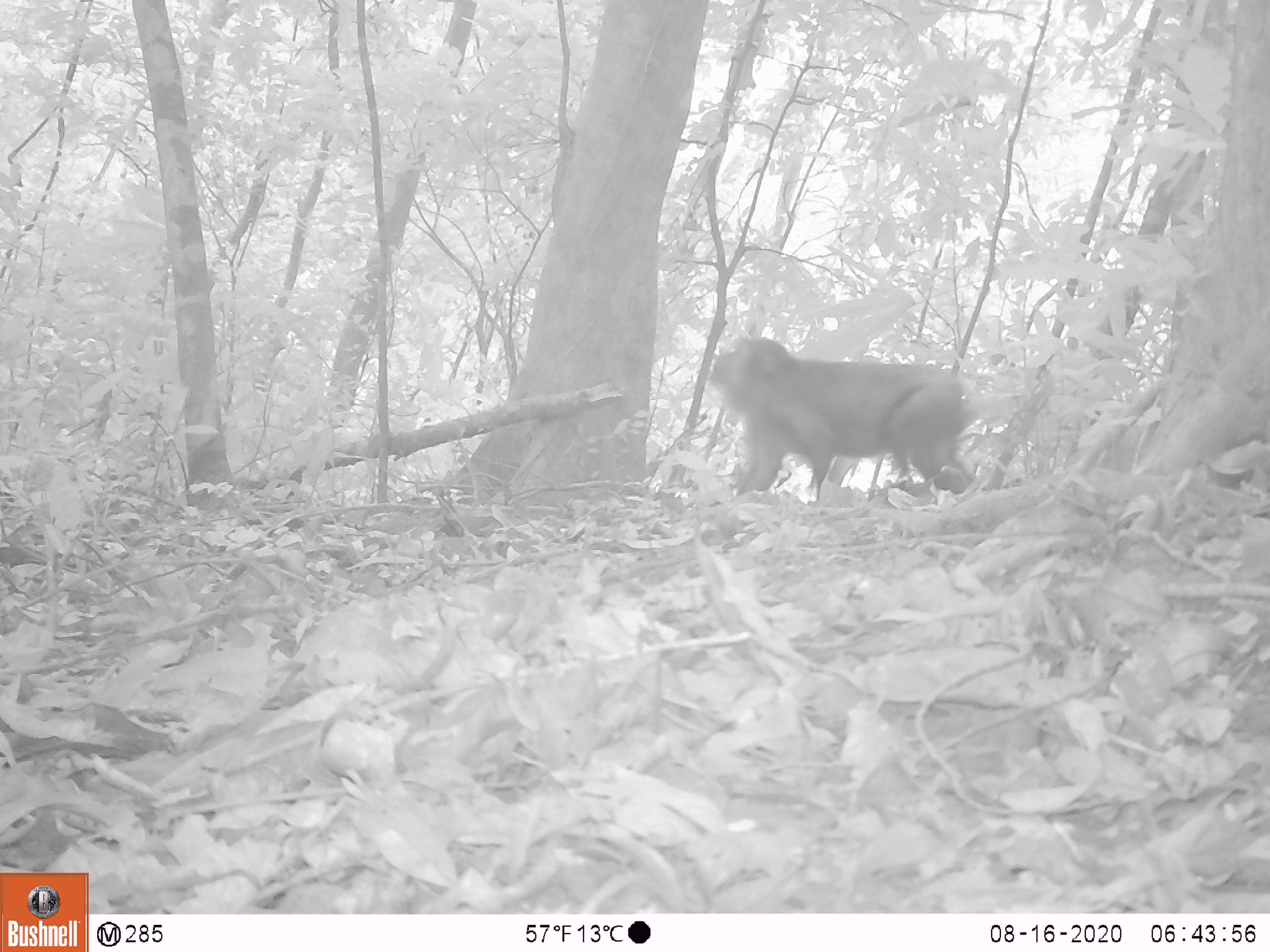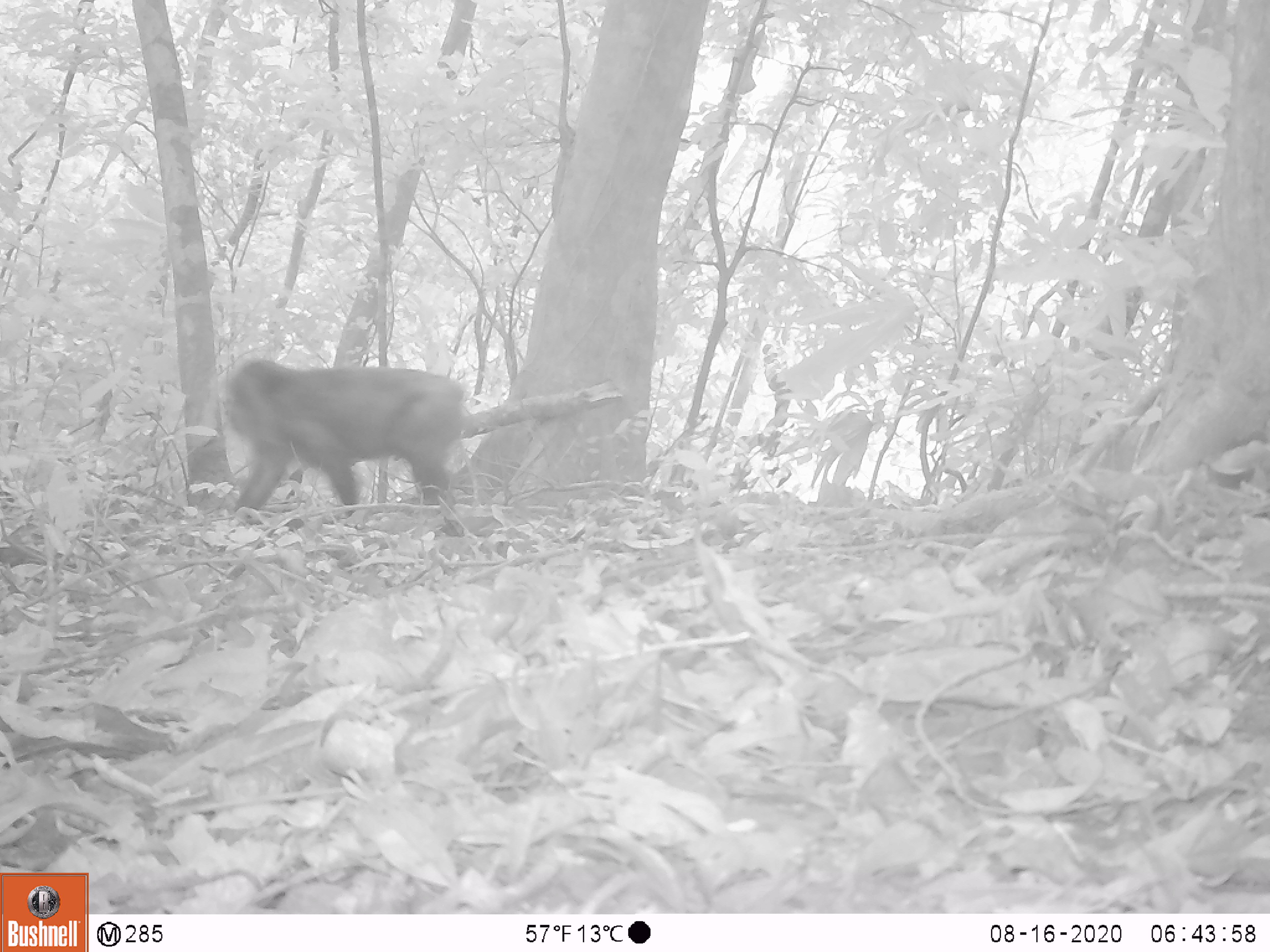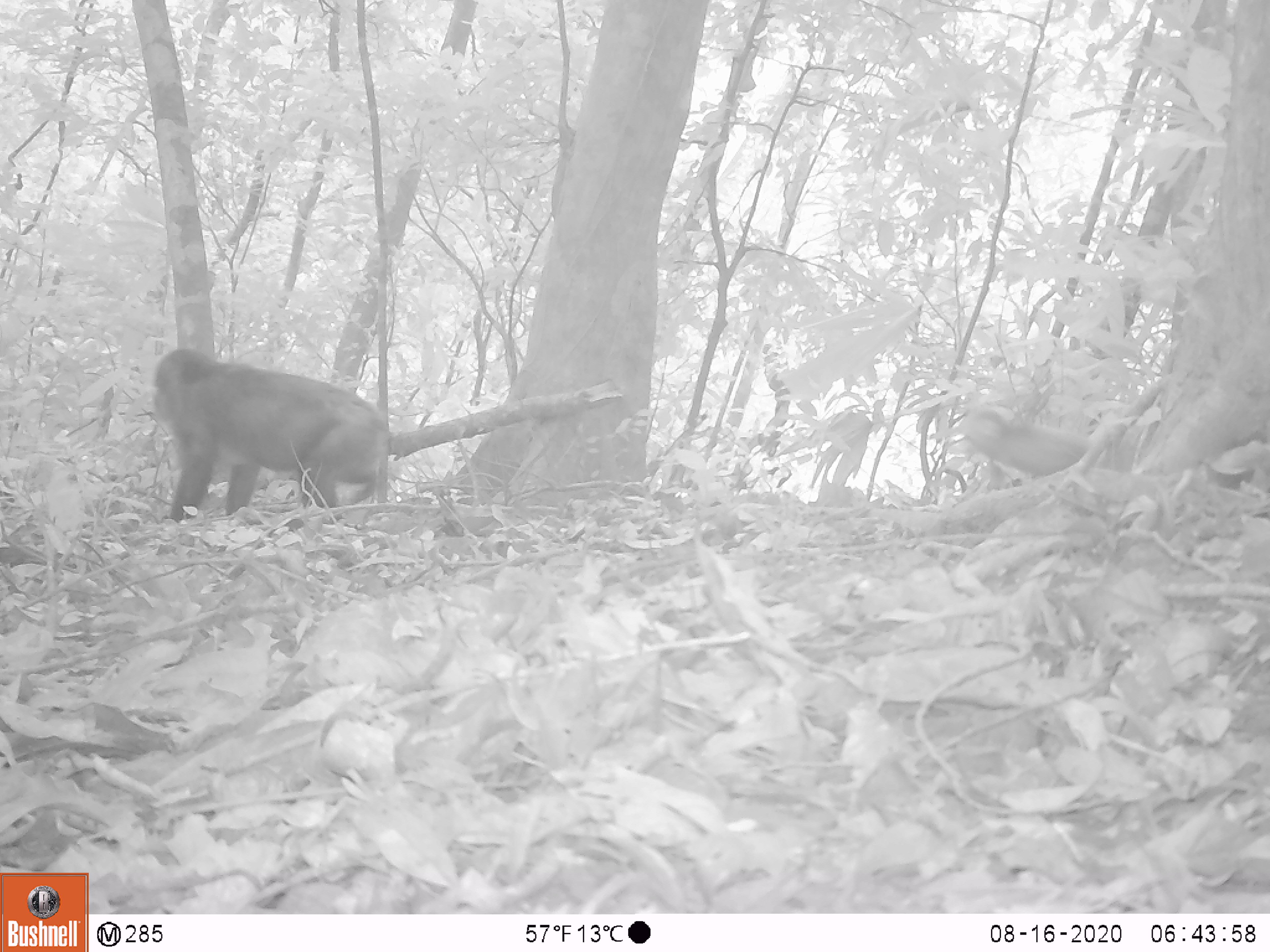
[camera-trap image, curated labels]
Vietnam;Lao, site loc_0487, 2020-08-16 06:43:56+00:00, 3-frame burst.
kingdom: Animalia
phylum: Chordata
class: Mammalia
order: Primates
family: Cercopithecidae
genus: Macaca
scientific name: Macaca arctoides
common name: stump-tailed macaque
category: stump tailed macaque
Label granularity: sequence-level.